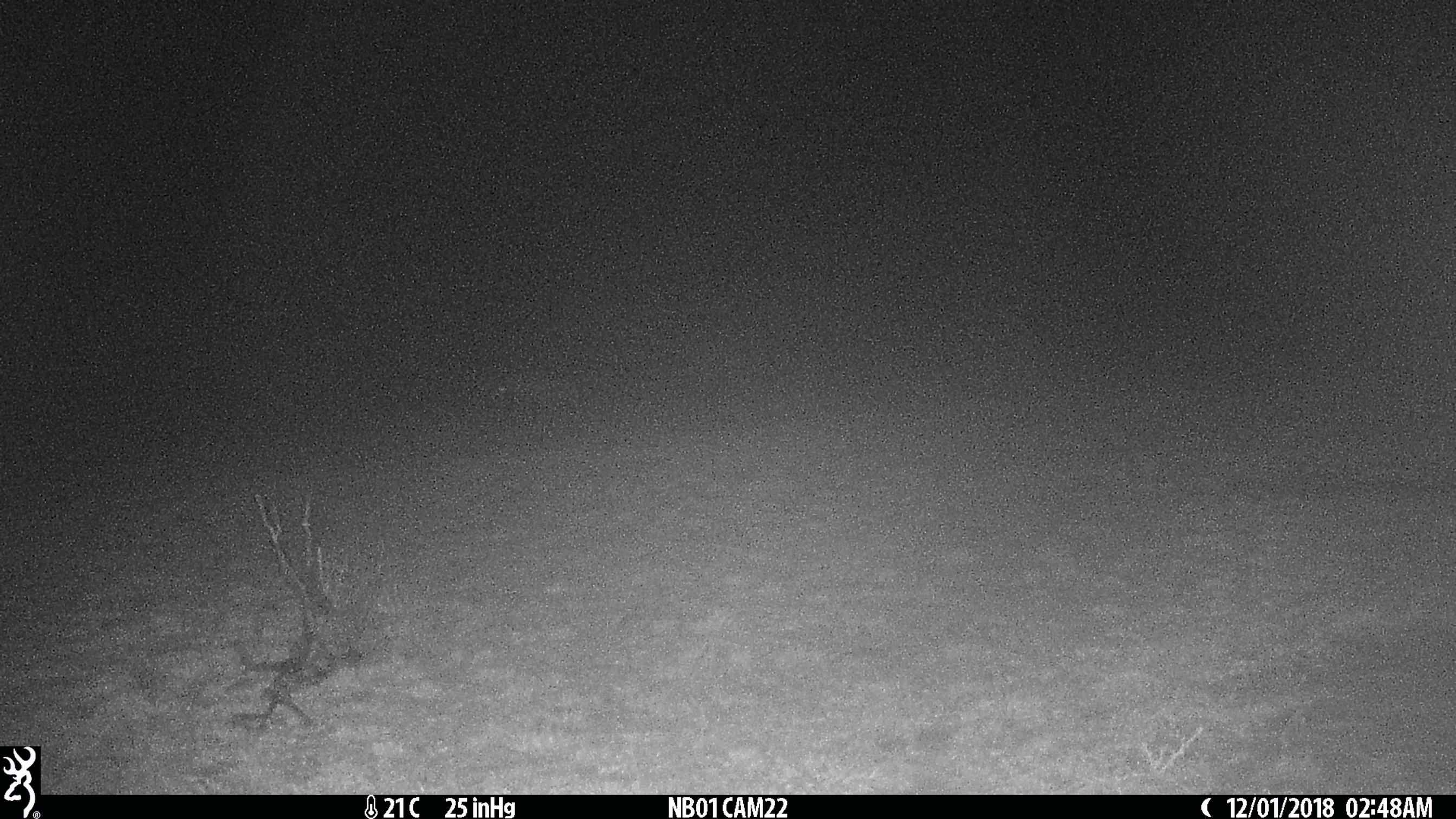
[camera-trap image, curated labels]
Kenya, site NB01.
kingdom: Animalia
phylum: Chordata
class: Mammalia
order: Carnivora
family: Hyaenidae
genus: Crocuta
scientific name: Crocuta crocuta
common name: spotted hyena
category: hyena spotted